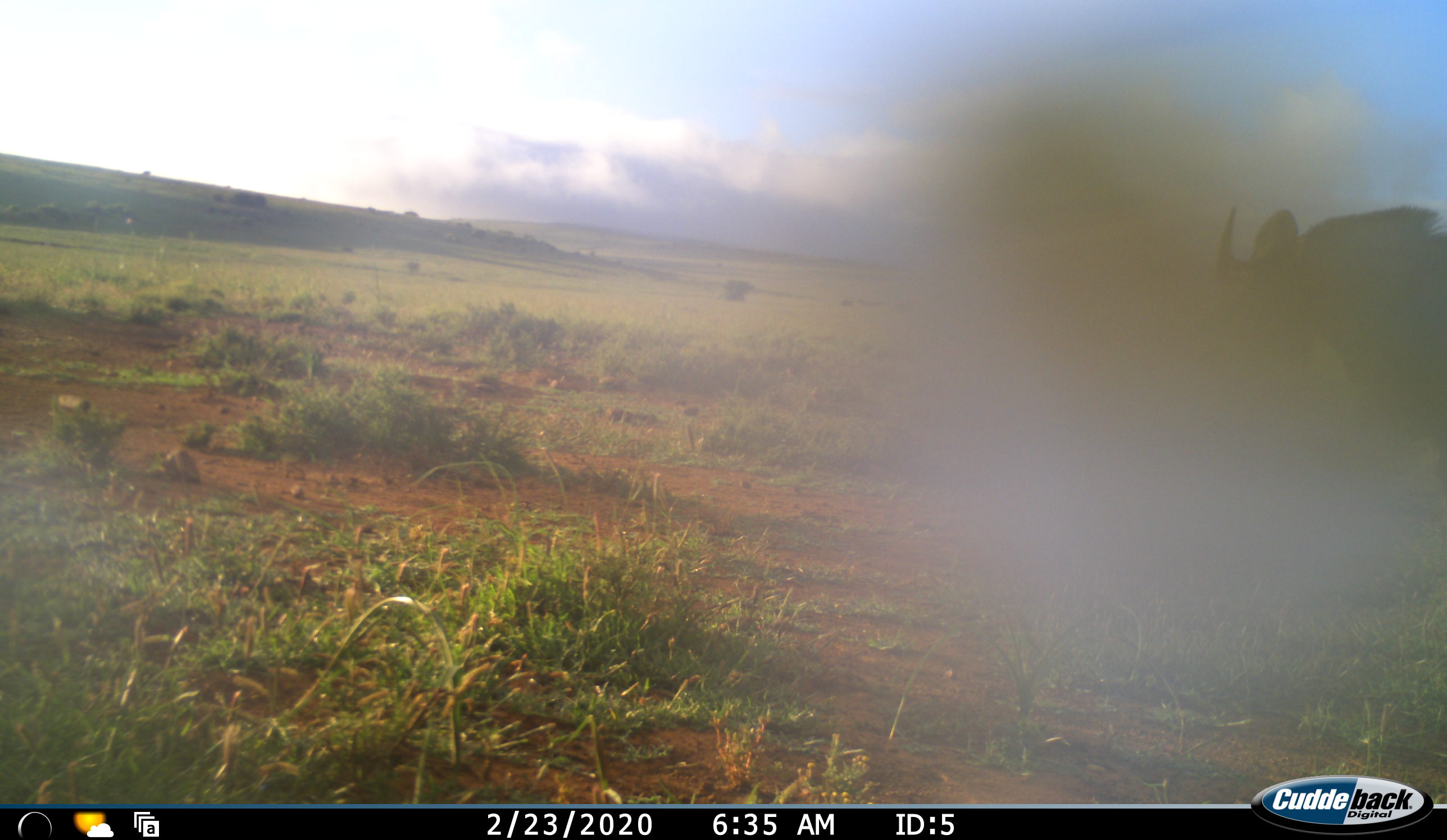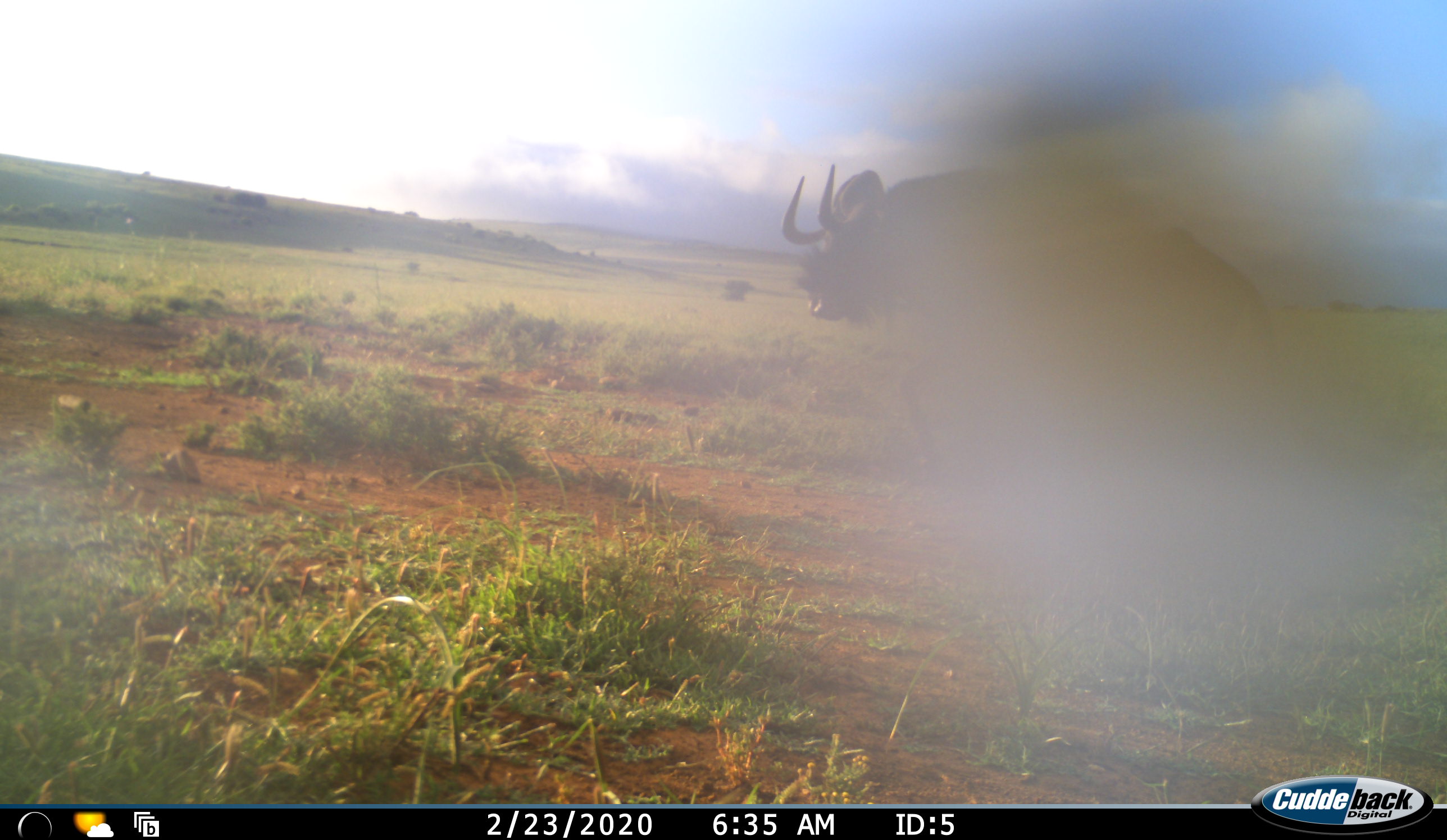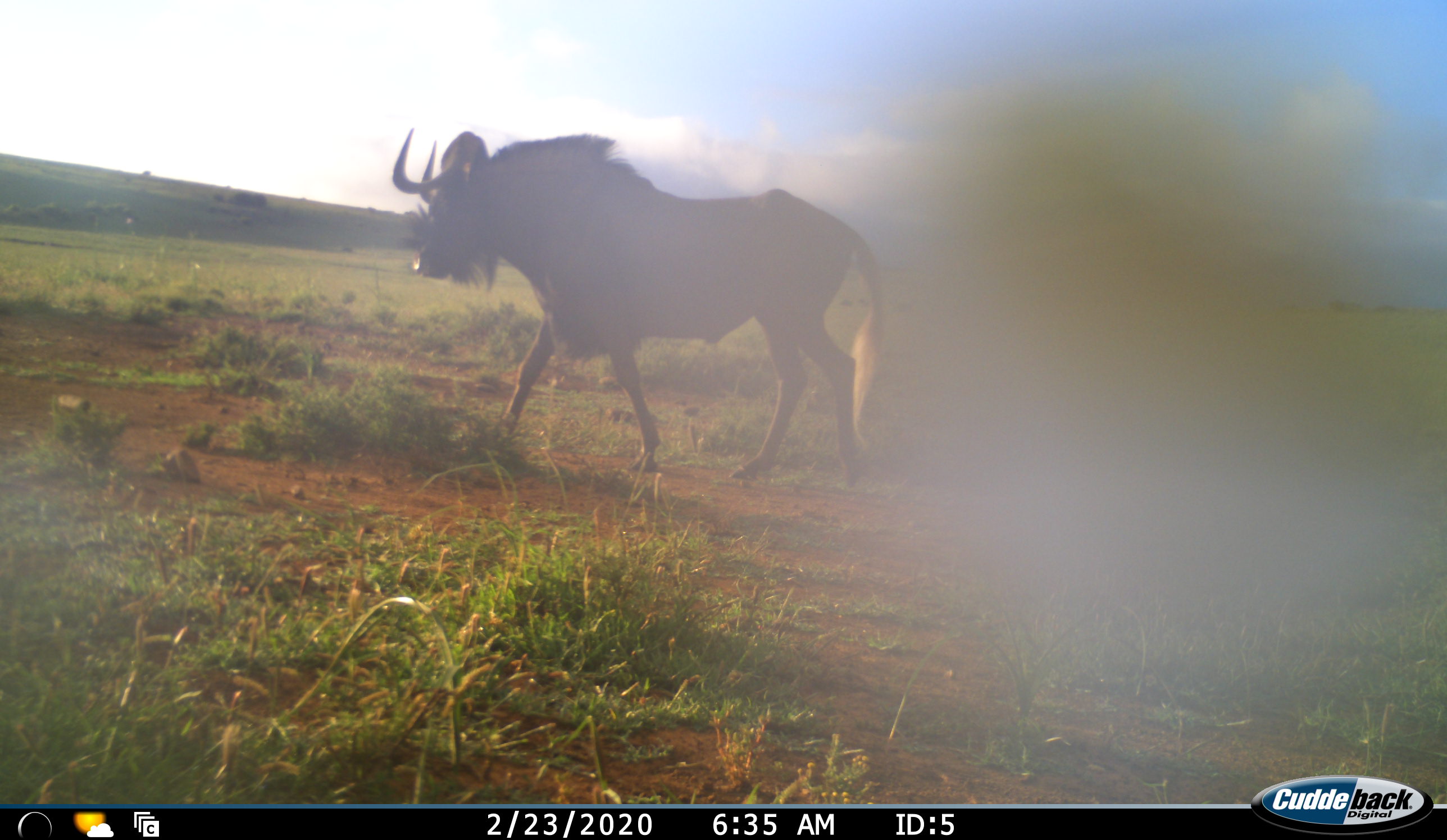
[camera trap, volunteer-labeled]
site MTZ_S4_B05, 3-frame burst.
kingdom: Animalia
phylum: Chordata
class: Mammalia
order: Artiodactyla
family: Bovidae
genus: Connochaetes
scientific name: Connochaetes gnou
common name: black wildebeest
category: wildebeestblack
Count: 1.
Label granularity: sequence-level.